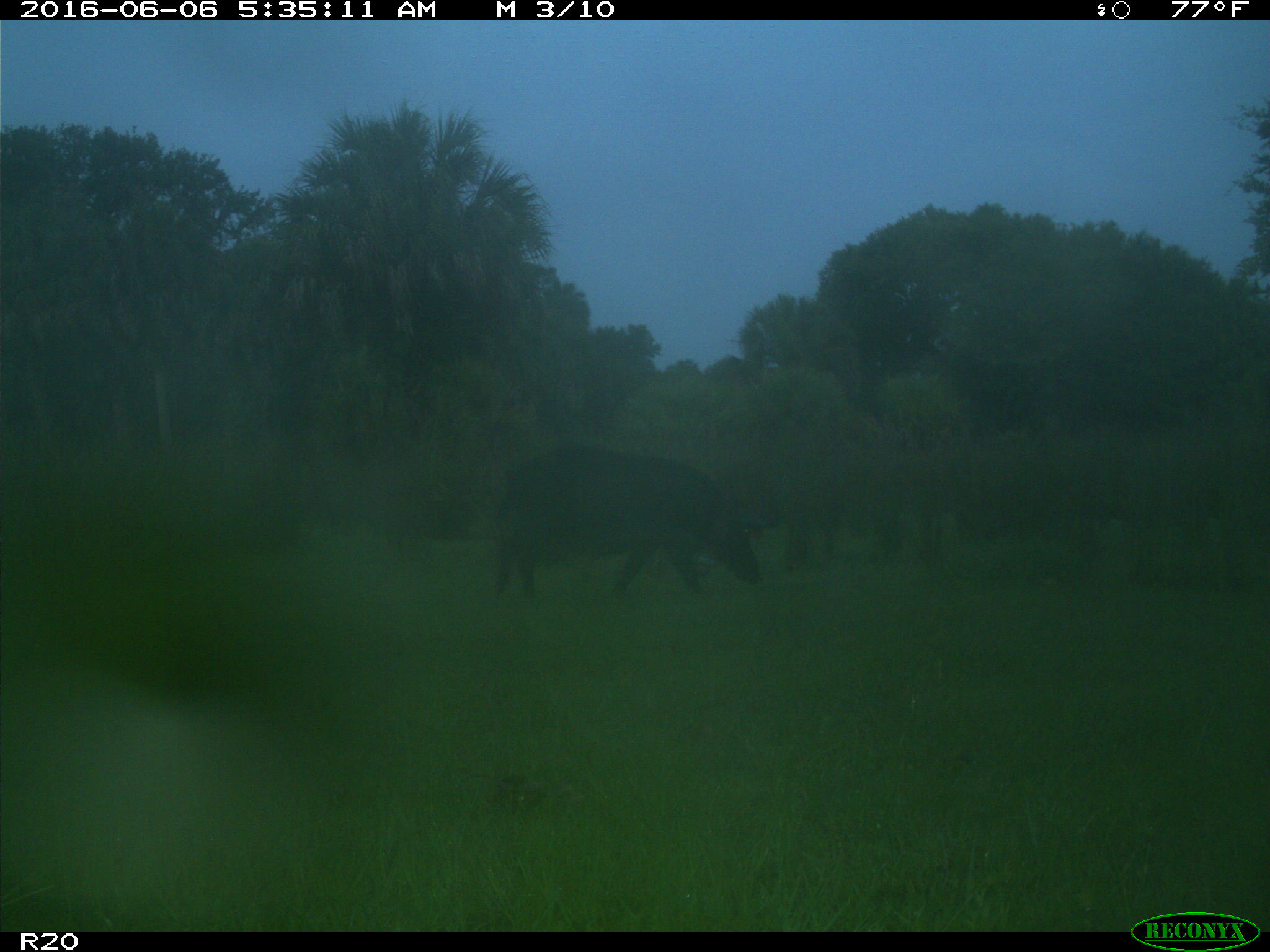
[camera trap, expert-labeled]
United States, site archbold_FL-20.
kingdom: Animalia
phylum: Chordata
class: Mammalia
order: Artiodactyla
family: Suidae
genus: Sus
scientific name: Sus scrofa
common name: wild boar